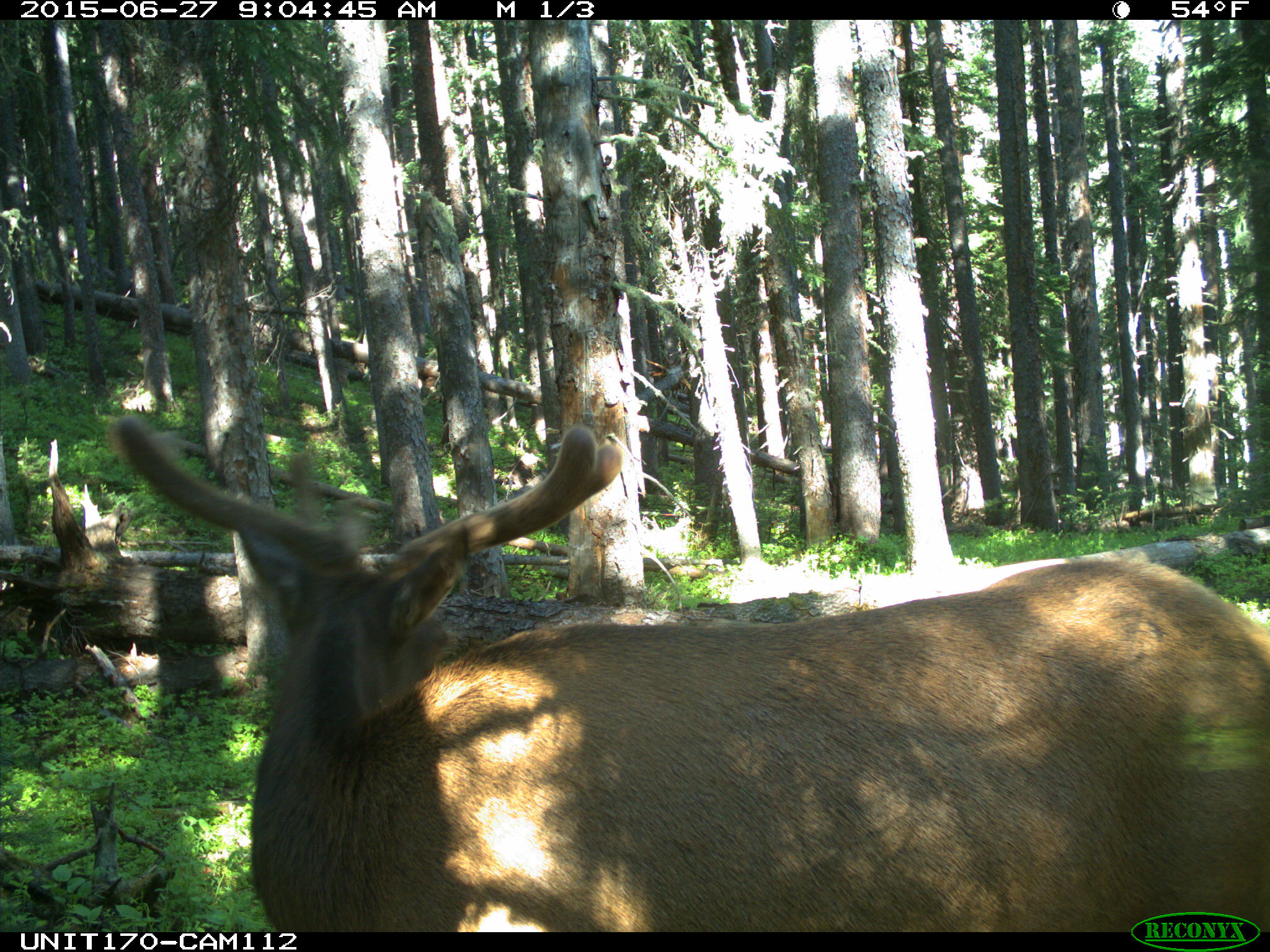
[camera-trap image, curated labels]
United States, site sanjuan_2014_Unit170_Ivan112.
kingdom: Animalia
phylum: Chordata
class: Mammalia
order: Artiodactyla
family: Cervidae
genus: Cervus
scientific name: Cervus elaphus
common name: red deer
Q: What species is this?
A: Cervus elaphus (red deer).